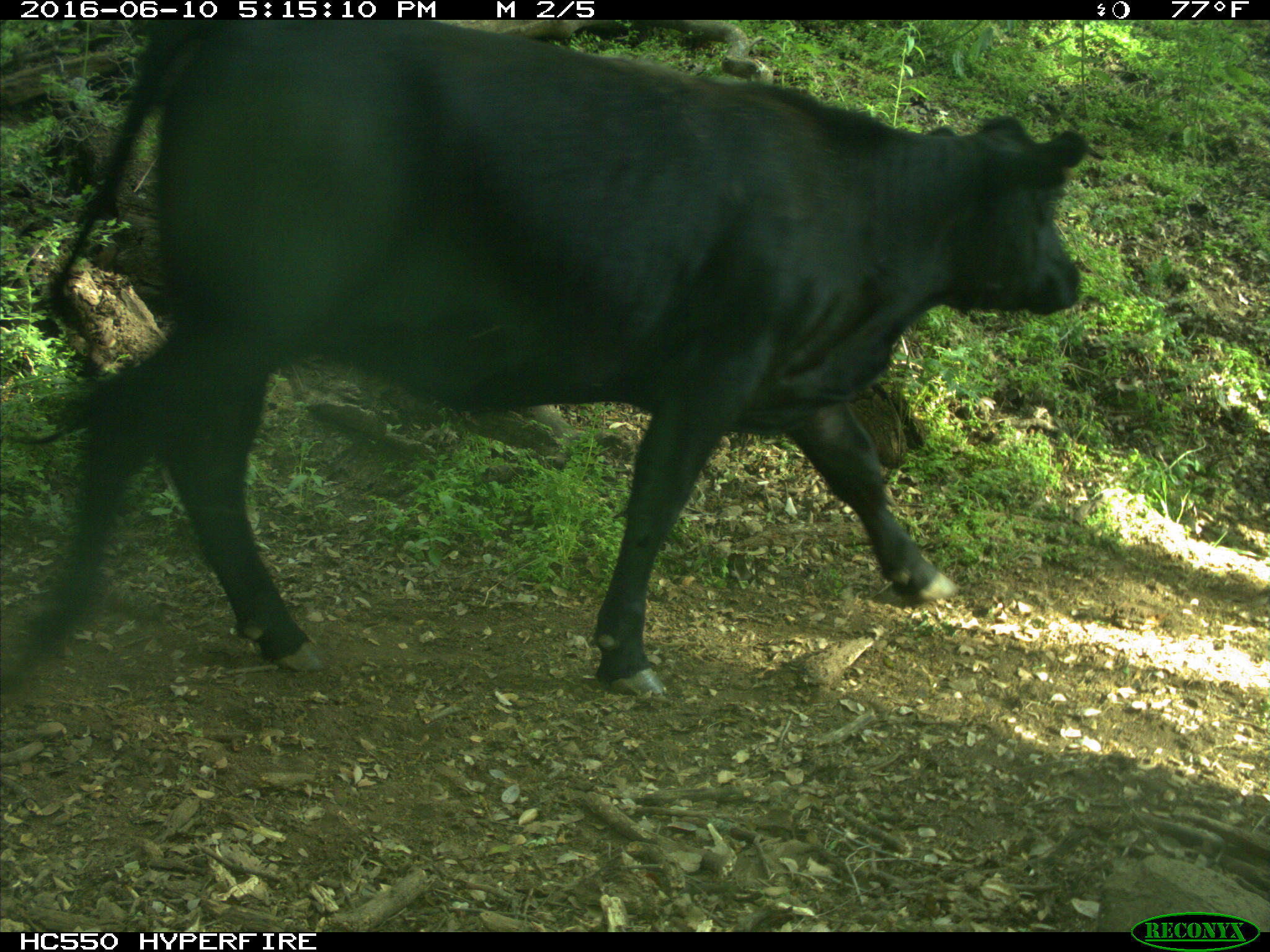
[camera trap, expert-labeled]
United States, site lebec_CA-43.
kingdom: Animalia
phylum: Chordata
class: Mammalia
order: Artiodactyla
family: Bovidae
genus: Bos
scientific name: Bos taurus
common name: domestic cow